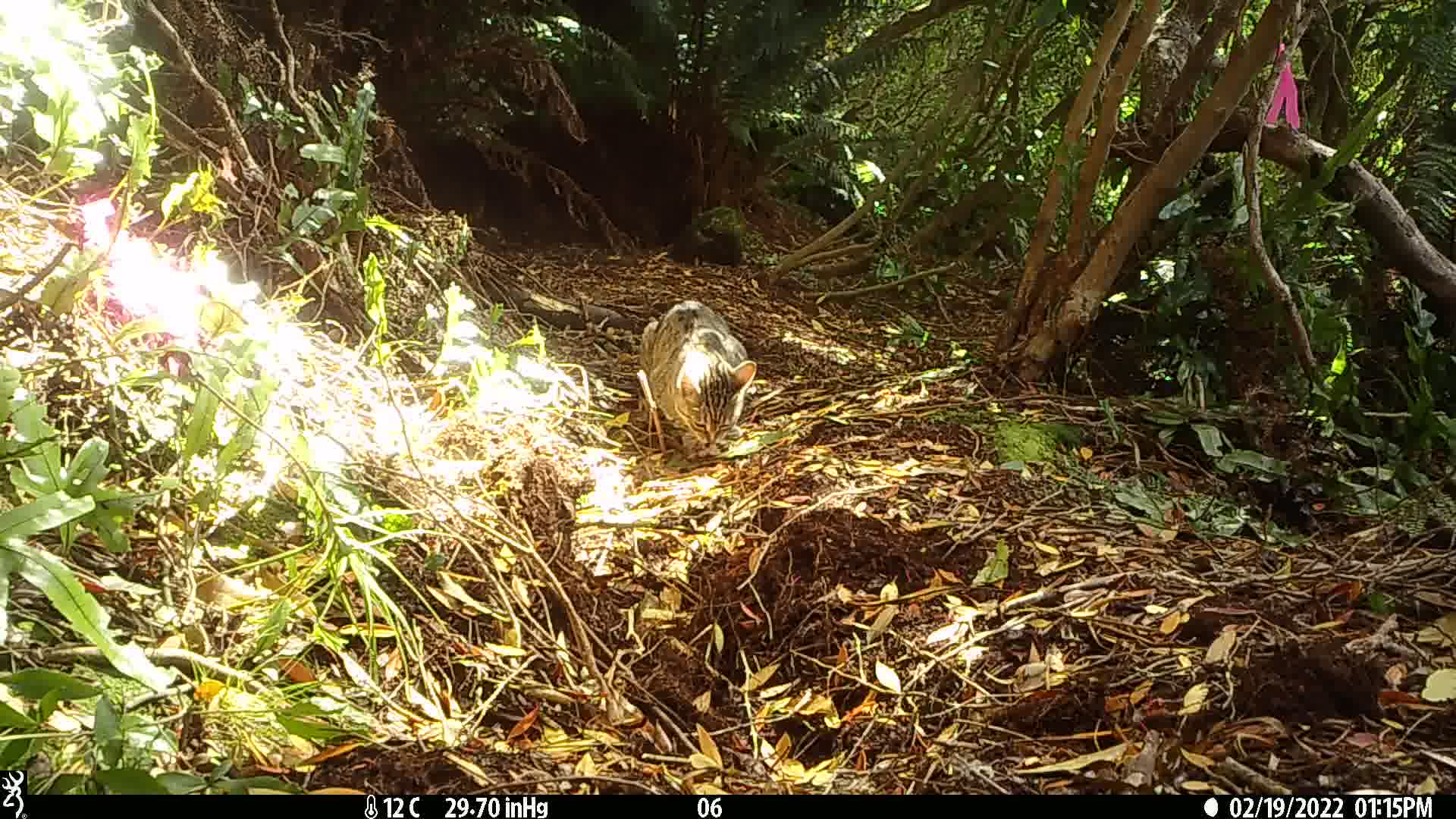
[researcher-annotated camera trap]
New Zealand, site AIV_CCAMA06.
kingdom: Animalia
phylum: Chordata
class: Mammalia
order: Carnivora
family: Felidae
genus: Felis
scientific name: Felis catus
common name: domestic cat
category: cat